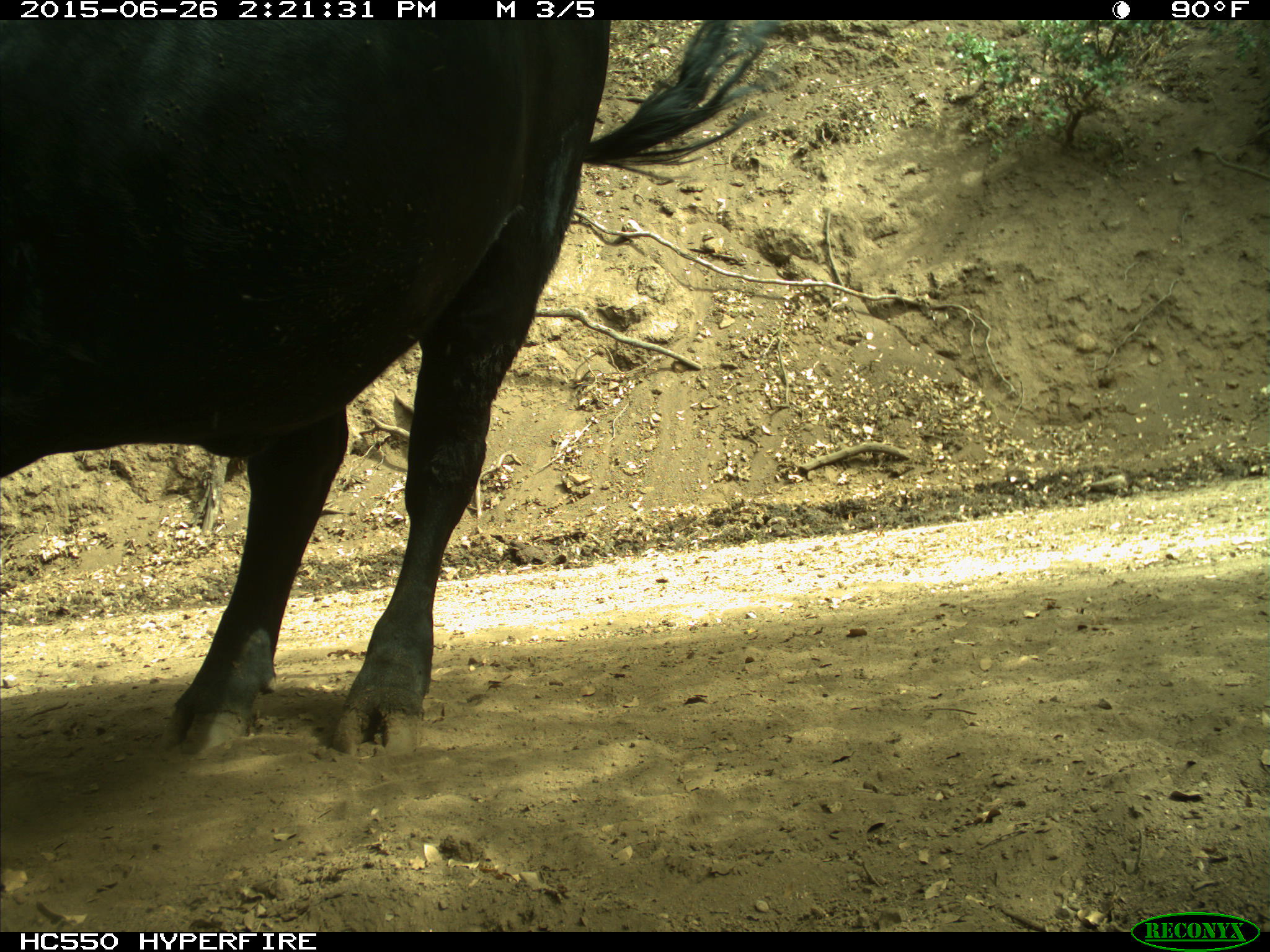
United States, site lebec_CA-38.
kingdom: Animalia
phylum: Chordata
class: Mammalia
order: Artiodactyla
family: Bovidae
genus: Bos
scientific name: Bos taurus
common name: domestic cow